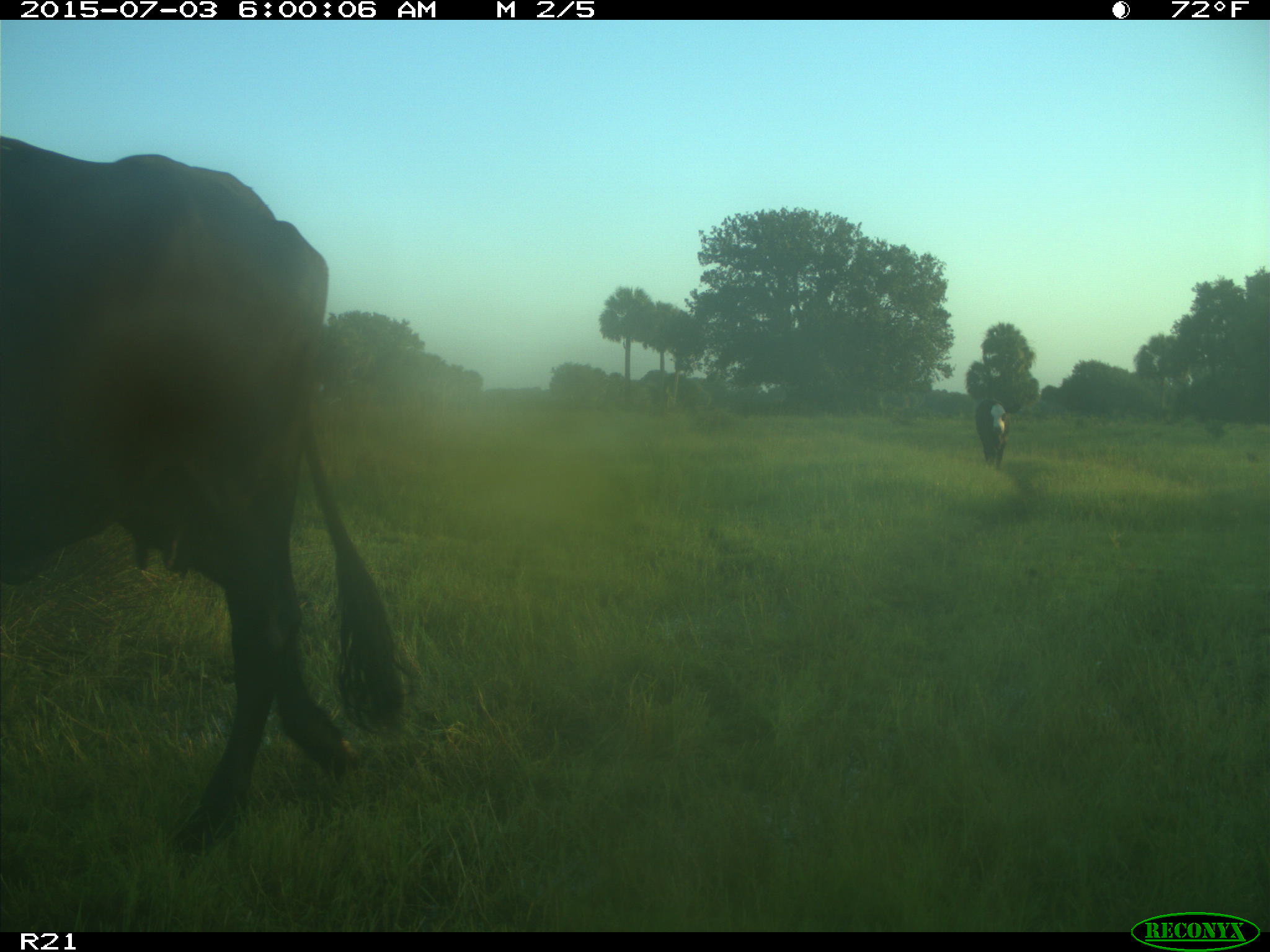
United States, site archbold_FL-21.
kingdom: Animalia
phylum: Chordata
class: Mammalia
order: Artiodactyla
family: Bovidae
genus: Bos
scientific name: Bos taurus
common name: domestic cow